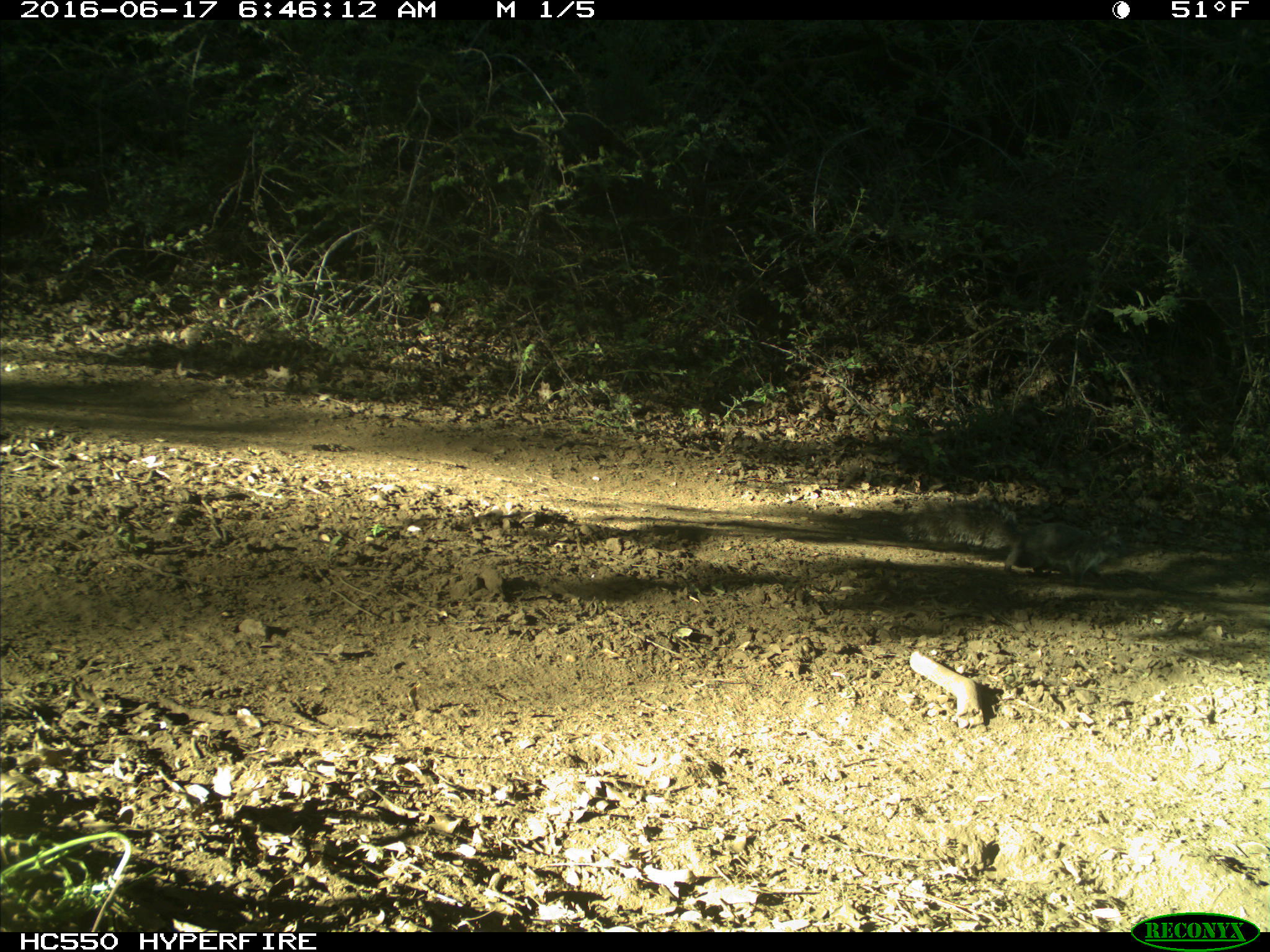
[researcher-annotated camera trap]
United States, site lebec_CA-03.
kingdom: Animalia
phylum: Chordata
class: Mammalia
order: Rodentia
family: Sciuridae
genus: Sciurus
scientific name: Sciurus carolinensis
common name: eastern gray squirrel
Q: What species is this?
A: Sciurus carolinensis (eastern gray squirrel).